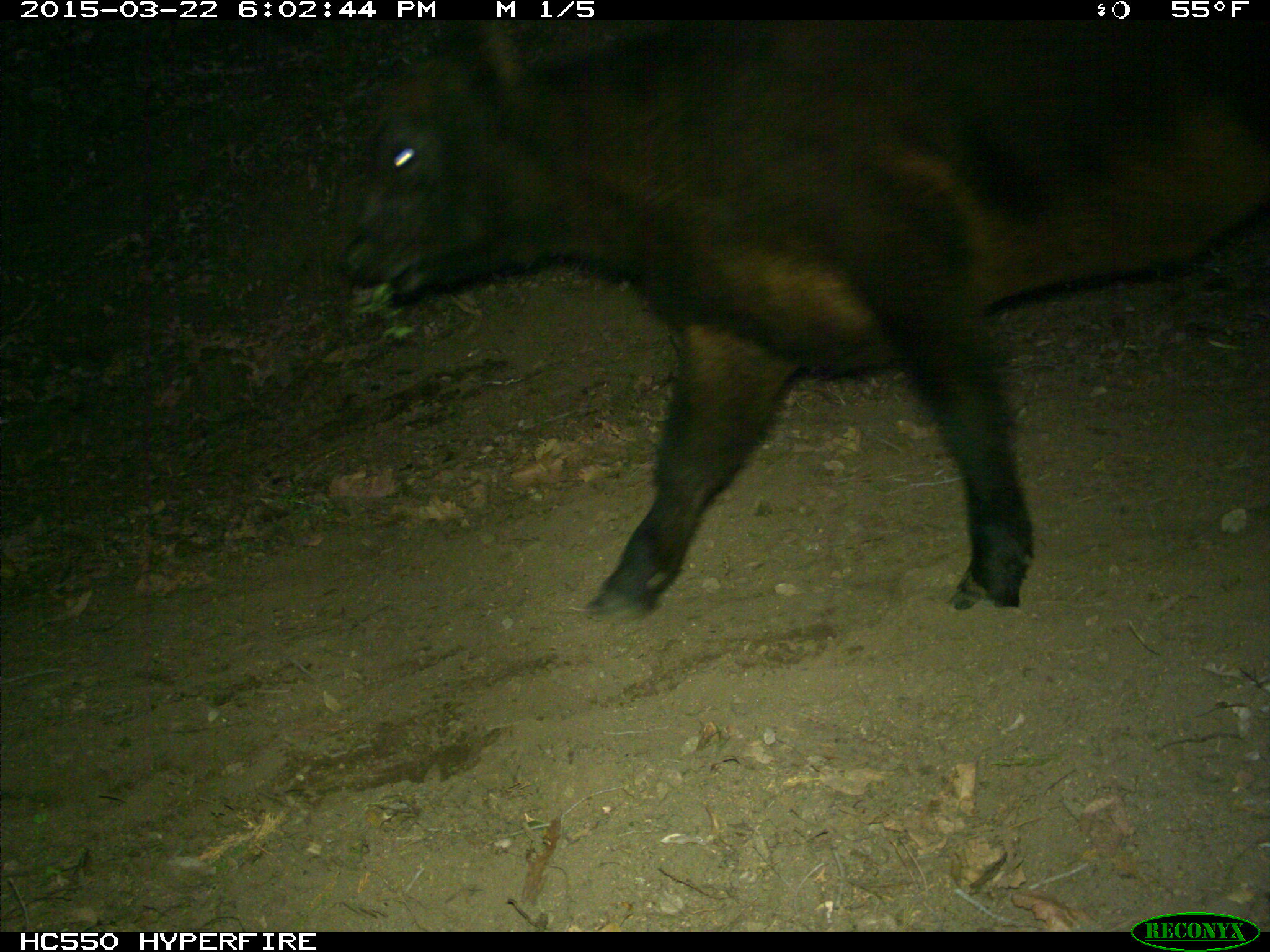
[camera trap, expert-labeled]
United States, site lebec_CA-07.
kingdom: Animalia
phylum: Chordata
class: Mammalia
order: Artiodactyla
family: Bovidae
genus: Bos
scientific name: Bos taurus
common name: domestic cow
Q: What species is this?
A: Bos taurus (domestic cow).